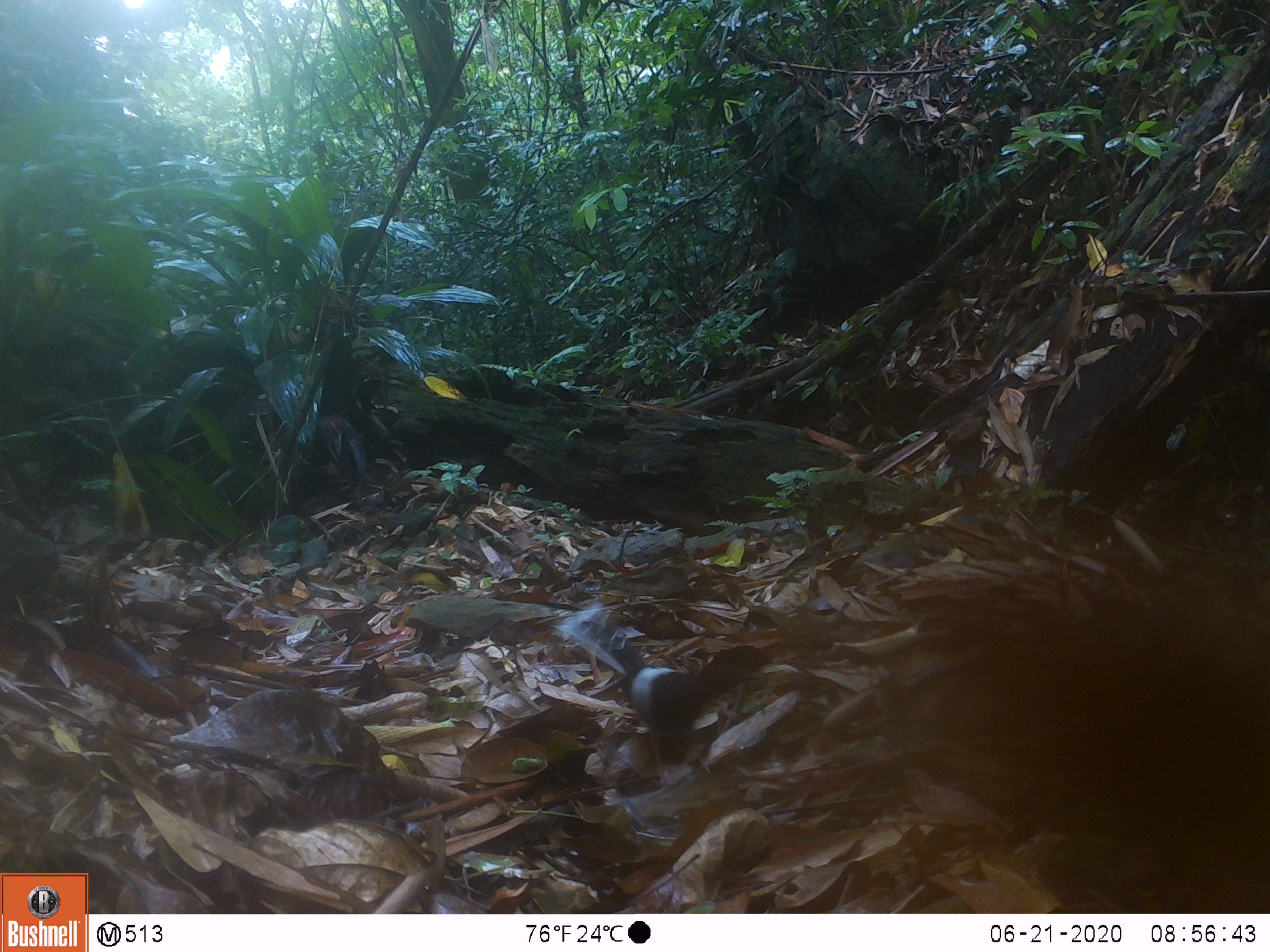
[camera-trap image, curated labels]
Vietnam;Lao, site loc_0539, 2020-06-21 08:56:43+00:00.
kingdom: Animalia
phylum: Chordata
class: Aves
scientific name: Aves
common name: bird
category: unidentified bird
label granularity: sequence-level